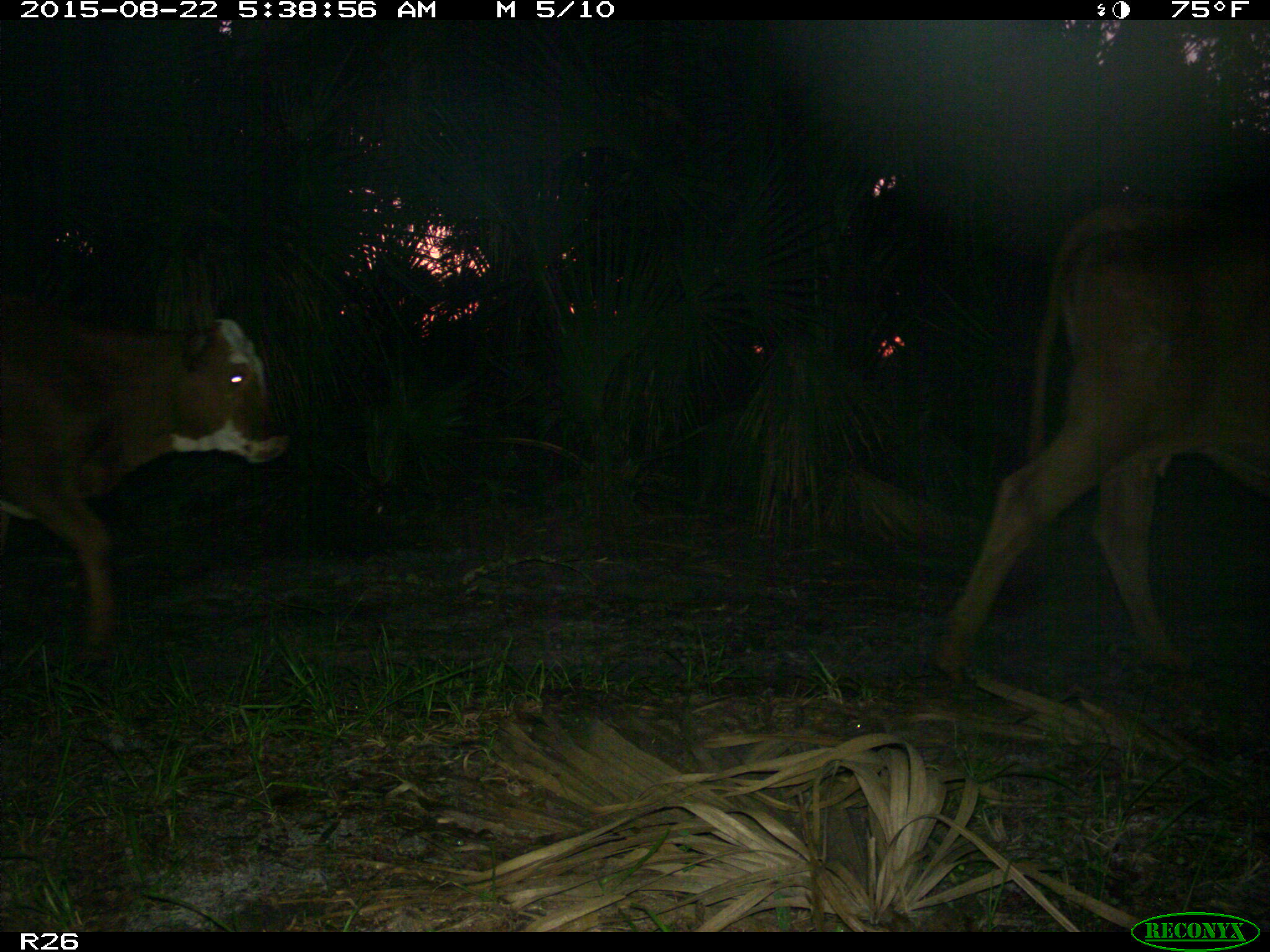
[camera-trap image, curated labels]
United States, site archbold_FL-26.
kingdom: Animalia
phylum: Chordata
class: Mammalia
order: Artiodactyla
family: Bovidae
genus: Bos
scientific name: Bos taurus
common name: domestic cow